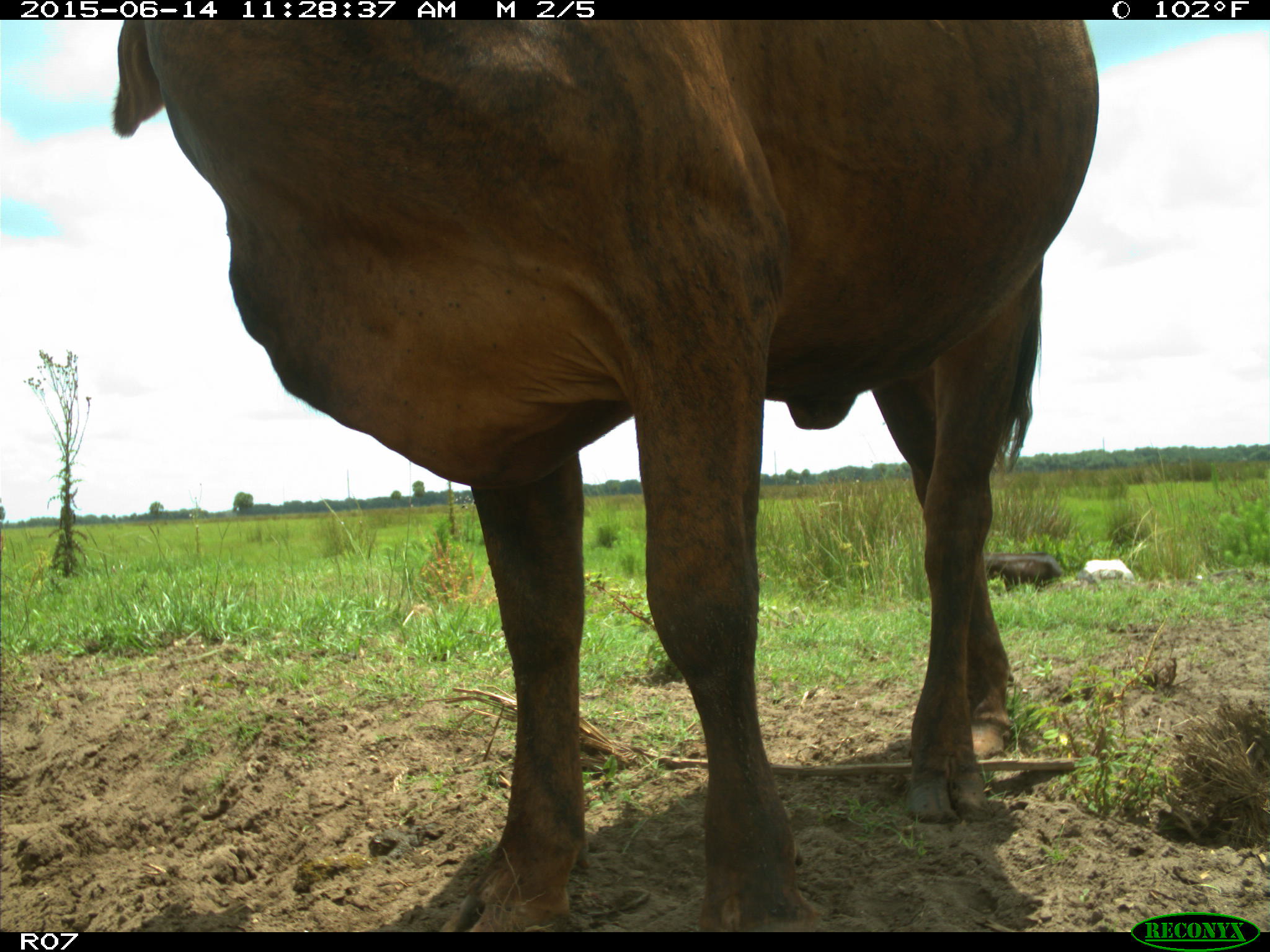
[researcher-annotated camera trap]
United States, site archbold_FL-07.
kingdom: Animalia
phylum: Chordata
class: Mammalia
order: Artiodactyla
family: Bovidae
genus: Bos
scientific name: Bos taurus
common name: domestic cow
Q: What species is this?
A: Bos taurus (domestic cow).